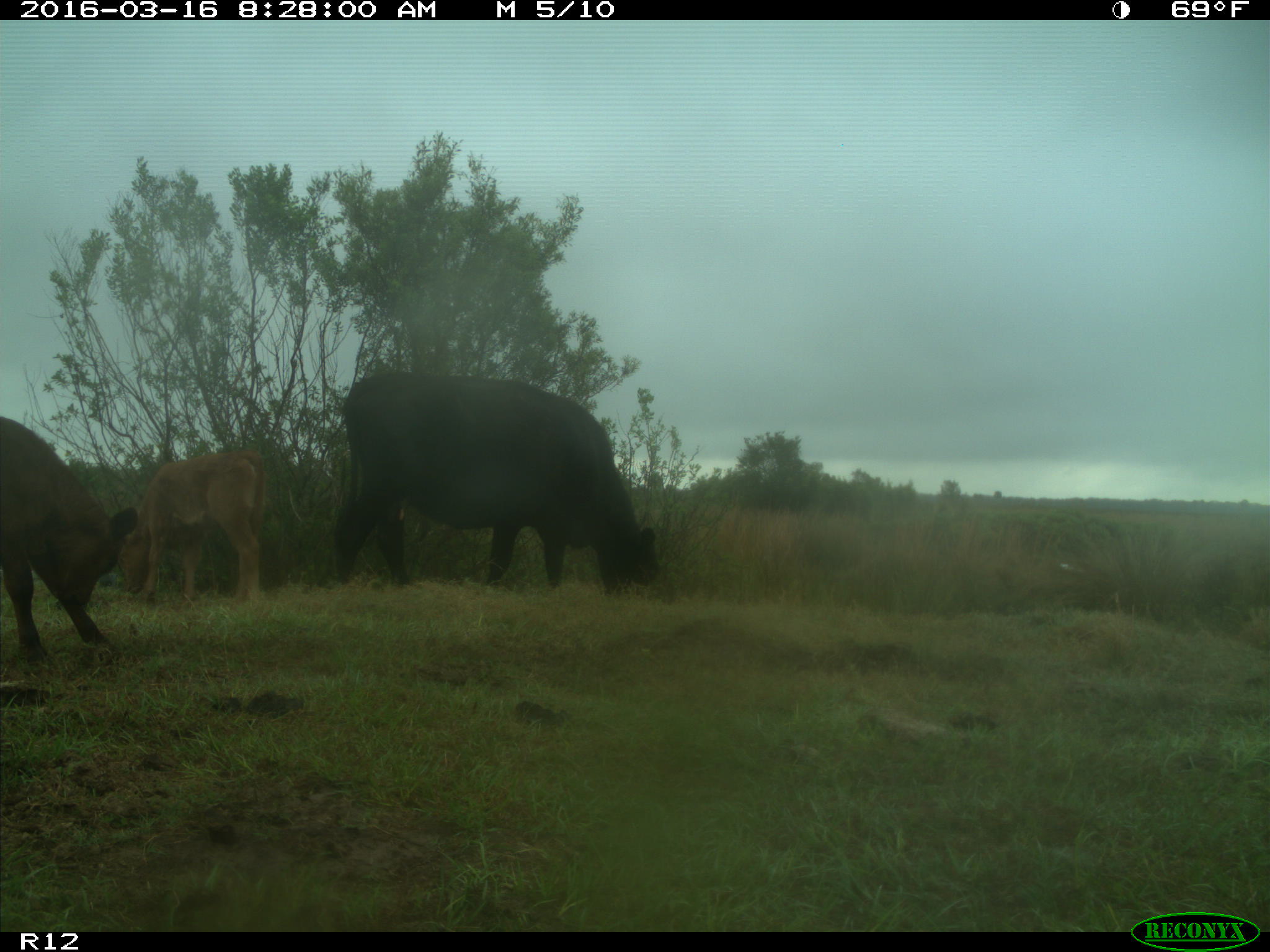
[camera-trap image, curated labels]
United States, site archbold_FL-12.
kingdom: Animalia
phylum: Chordata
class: Mammalia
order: Artiodactyla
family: Bovidae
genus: Bos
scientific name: Bos taurus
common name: domestic cow